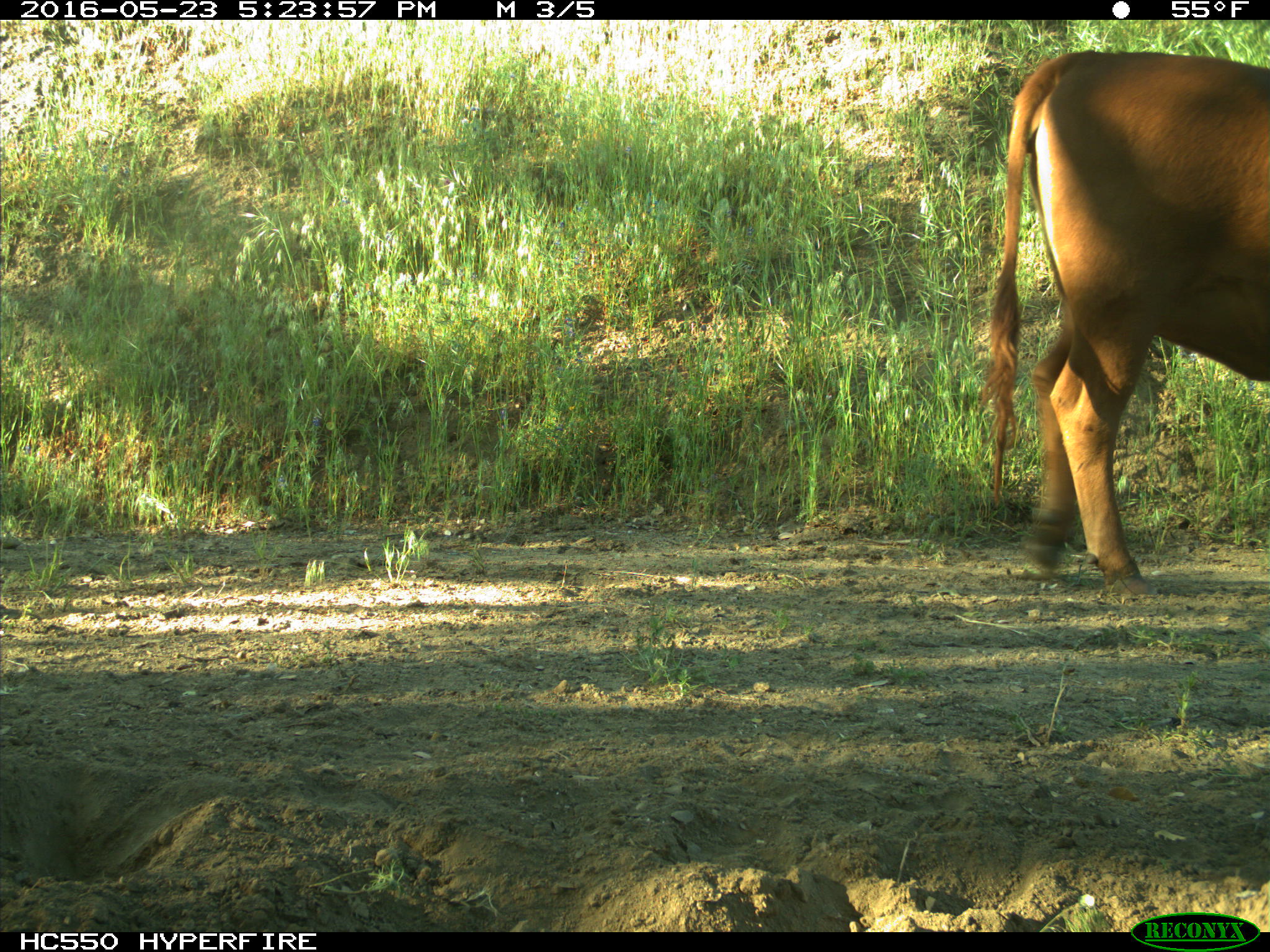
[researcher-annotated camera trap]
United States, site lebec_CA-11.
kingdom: Animalia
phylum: Chordata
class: Mammalia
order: Artiodactyla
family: Bovidae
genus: Bos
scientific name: Bos taurus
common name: domestic cow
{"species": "Bos taurus (domestic cow)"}